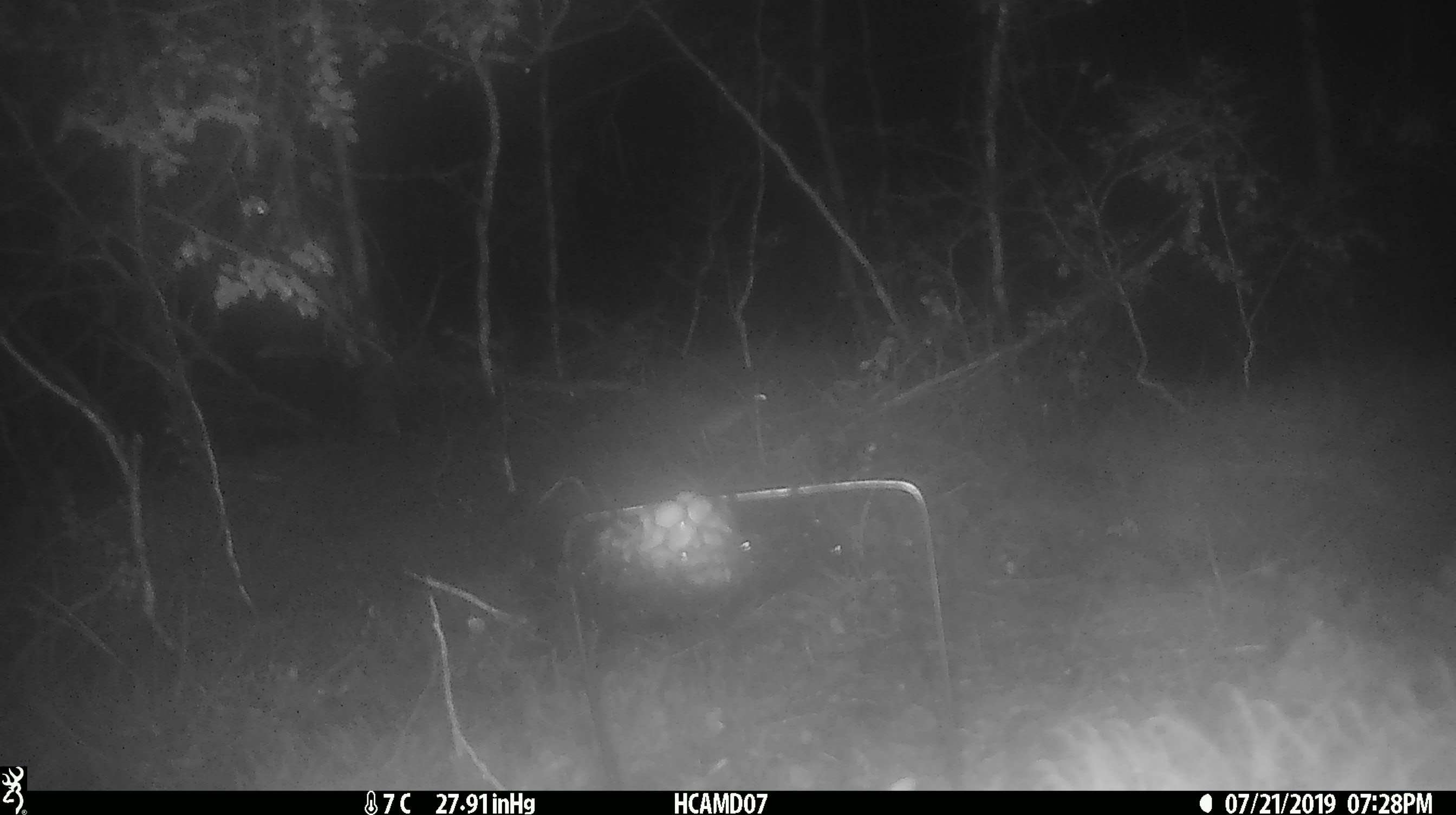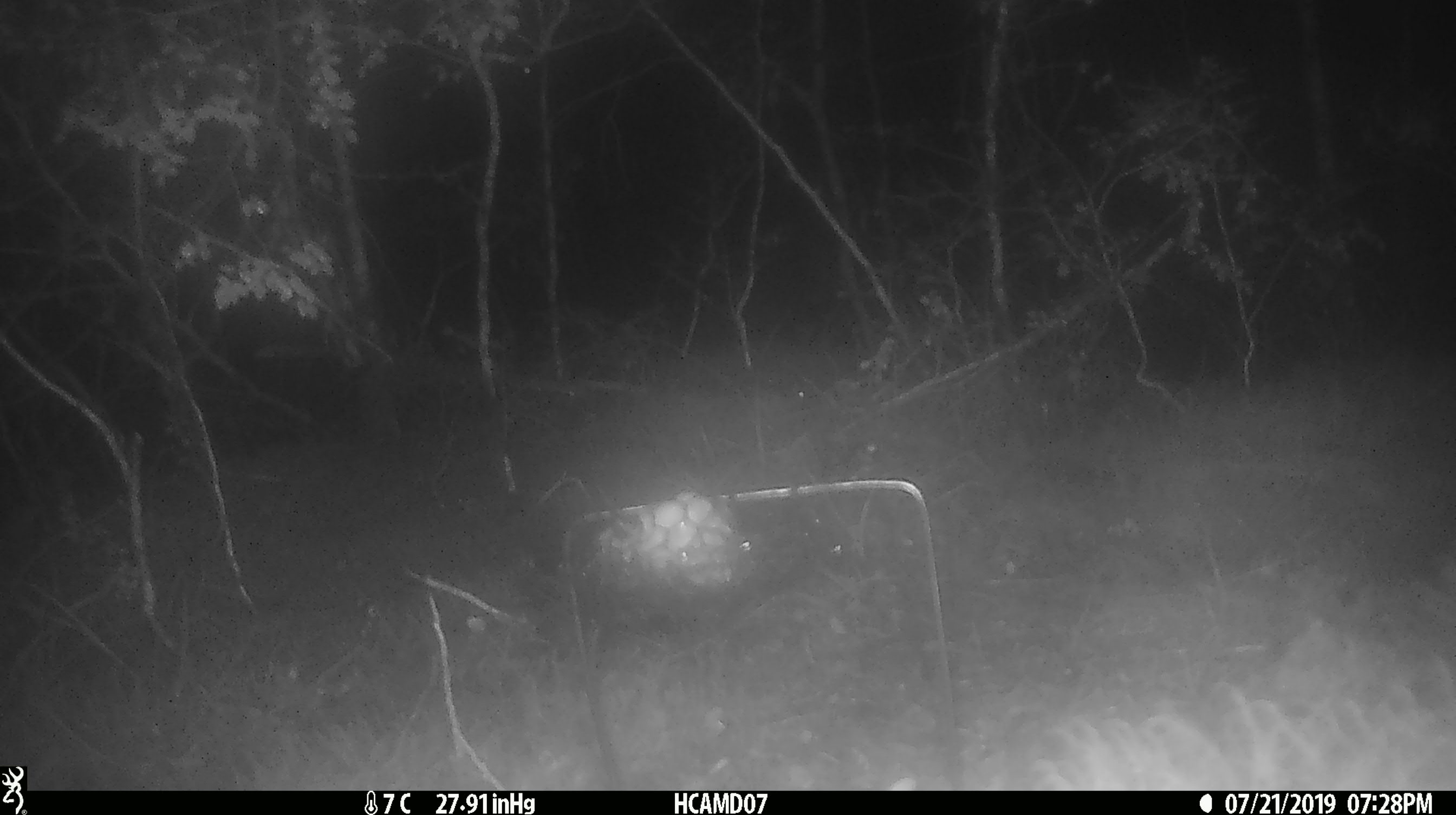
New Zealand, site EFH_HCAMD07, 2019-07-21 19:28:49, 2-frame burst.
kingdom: Animalia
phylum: Chordata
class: Mammalia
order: Rodentia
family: Muridae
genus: Mus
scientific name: Mus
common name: mouse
Mouse (Mus).